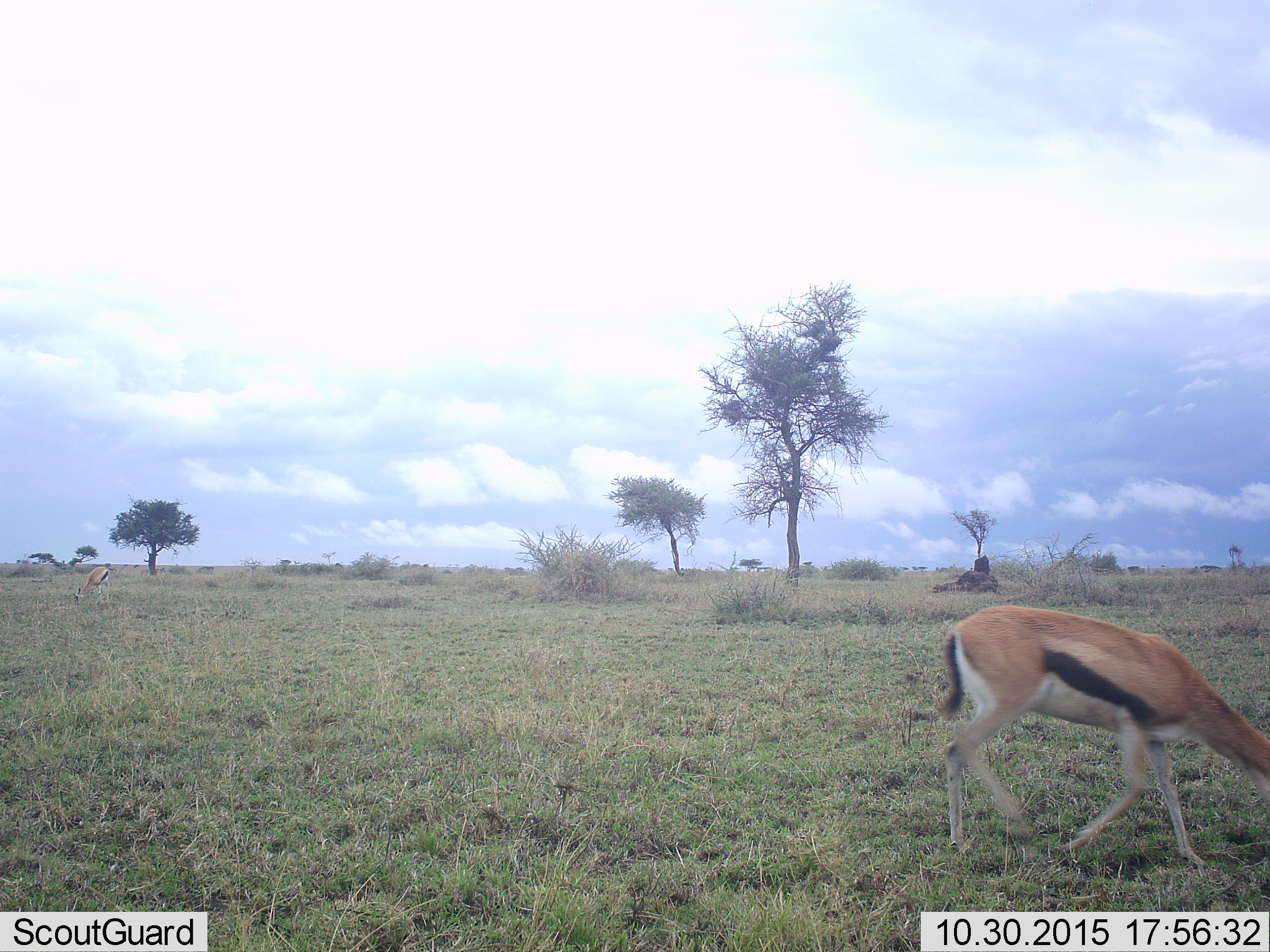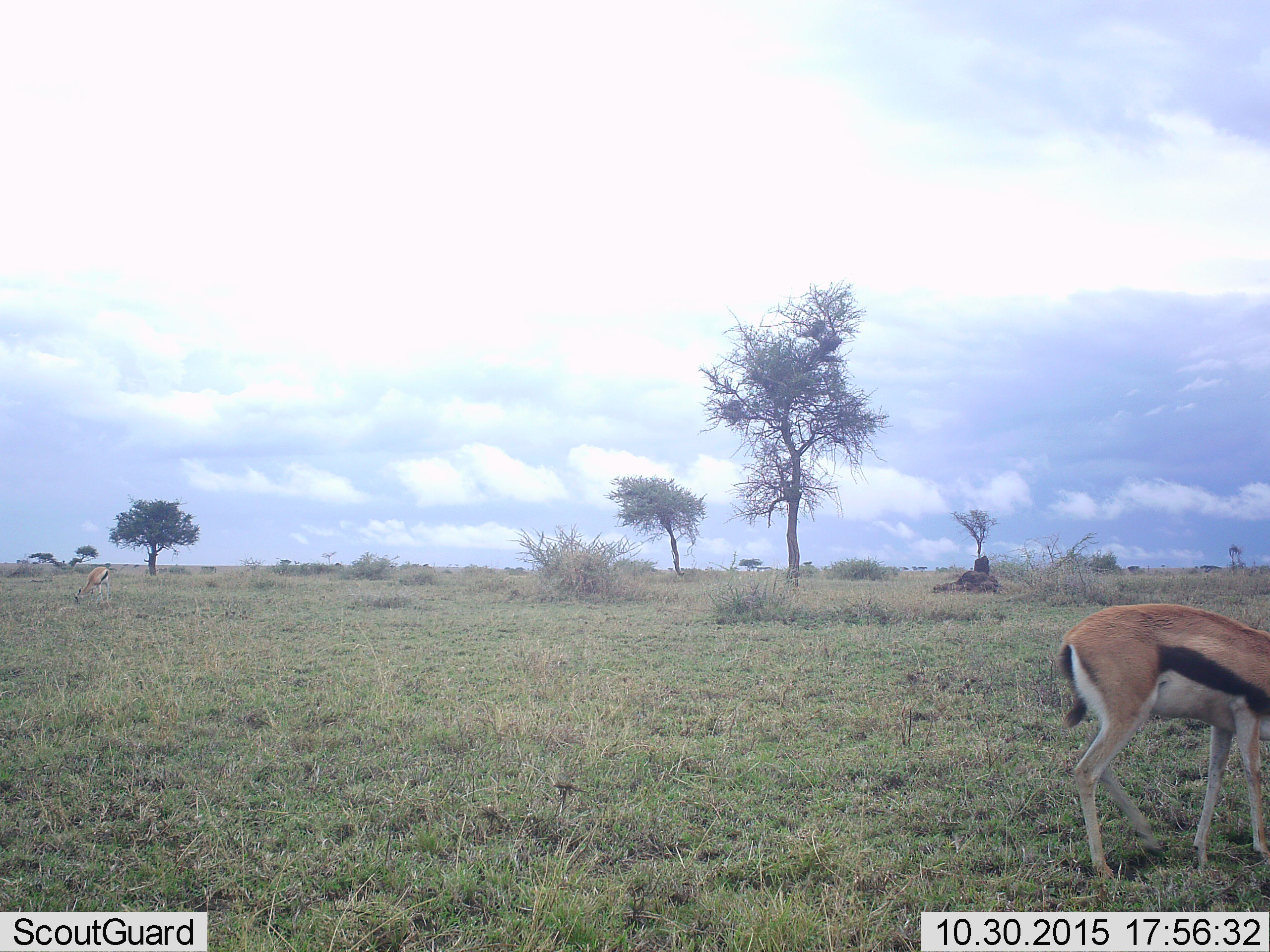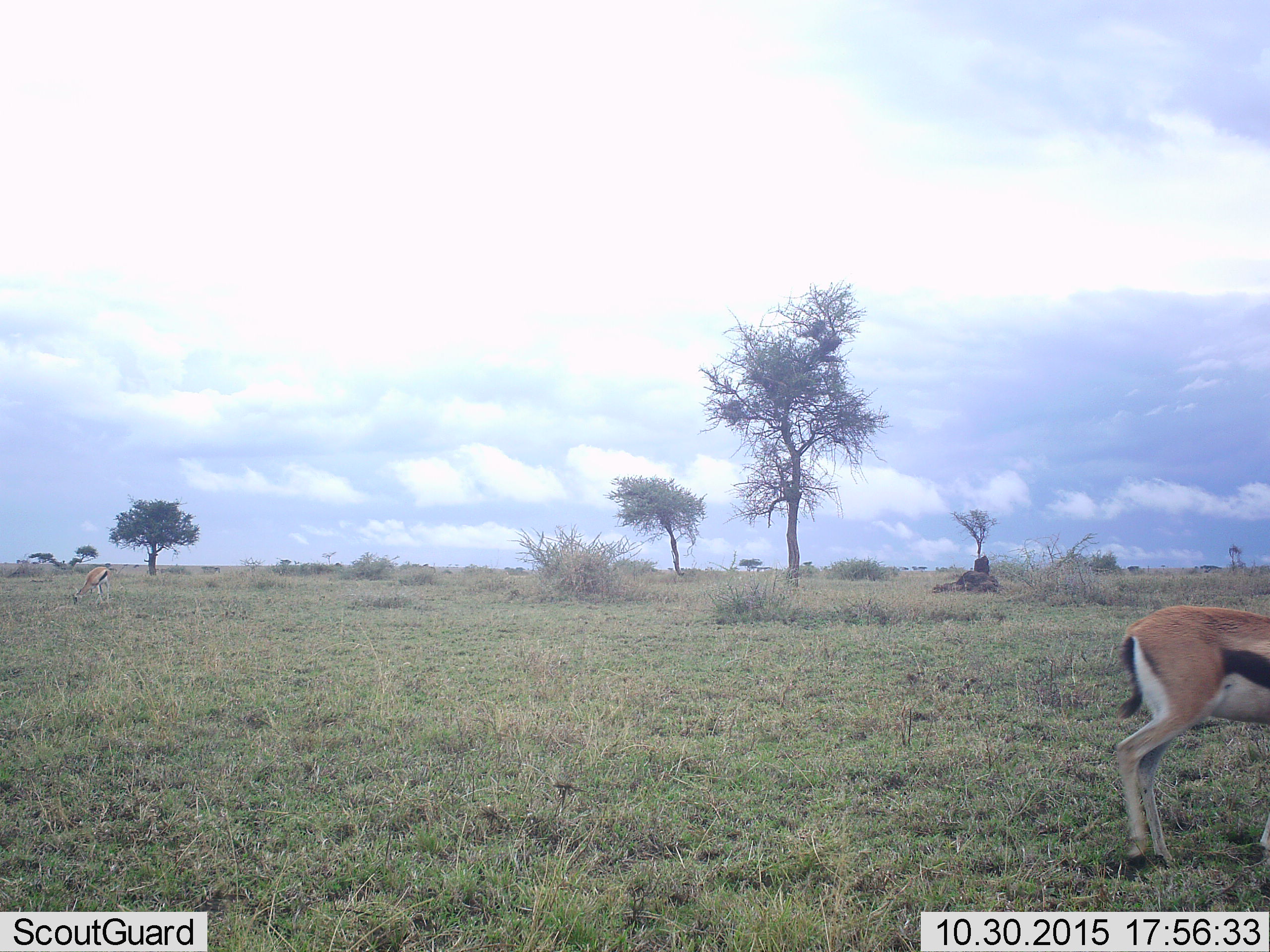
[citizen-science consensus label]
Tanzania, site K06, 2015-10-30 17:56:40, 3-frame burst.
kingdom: Animalia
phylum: Chordata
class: Mammalia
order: Artiodactyla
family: Bovidae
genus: Eudorcas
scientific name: Eudorcas thomsonii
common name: thomson's gazelle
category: gazellethomsons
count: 2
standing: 44%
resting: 0%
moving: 67%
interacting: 0%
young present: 0%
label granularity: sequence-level